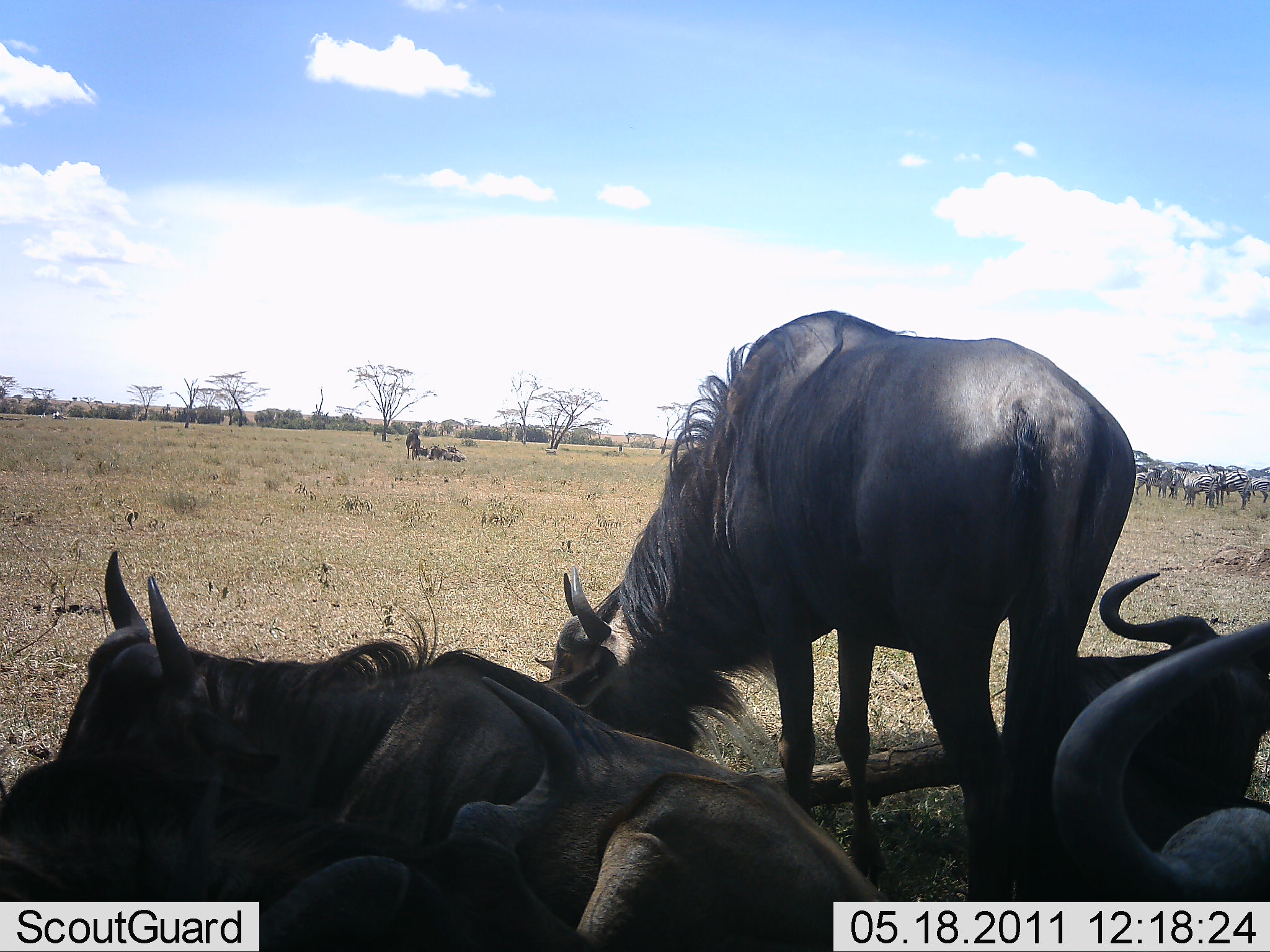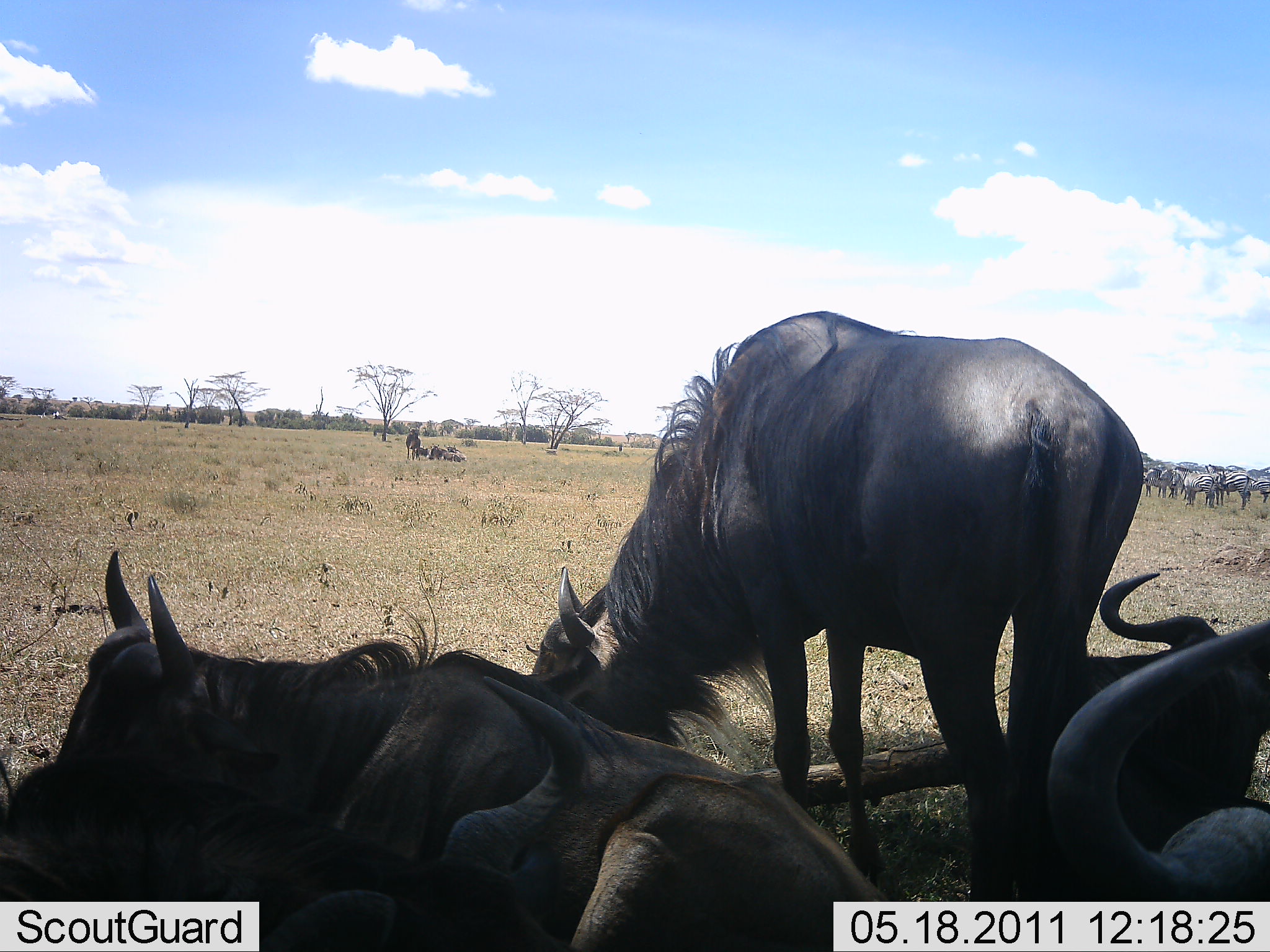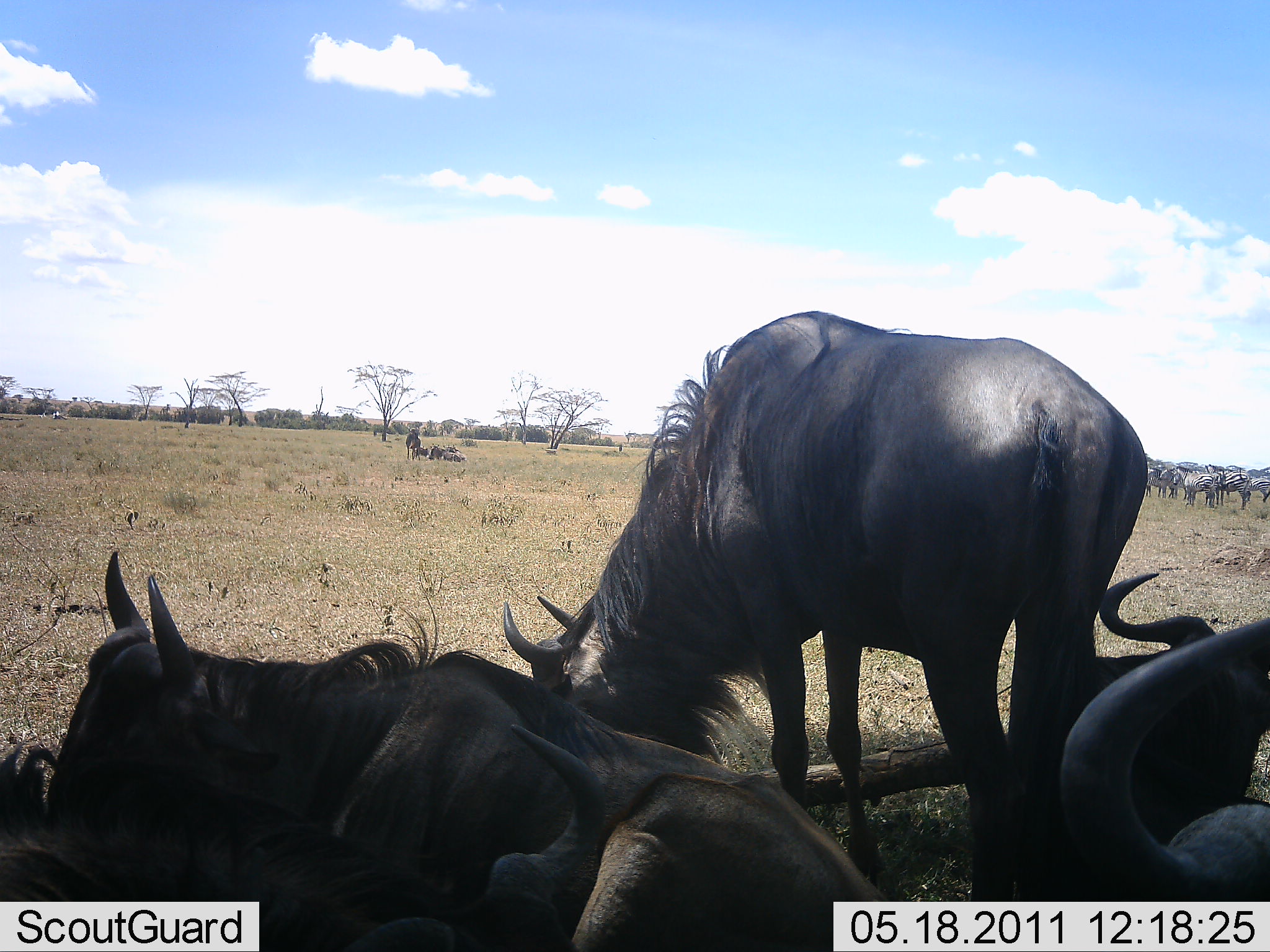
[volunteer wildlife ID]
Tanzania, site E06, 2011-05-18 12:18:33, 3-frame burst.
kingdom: Animalia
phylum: Chordata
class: Mammalia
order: Artiodactyla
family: Bovidae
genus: Connochaetes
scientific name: Connochaetes taurinus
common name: blue wildebeest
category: wildebeest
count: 5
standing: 88%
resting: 94%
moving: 0%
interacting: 6%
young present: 0%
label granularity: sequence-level